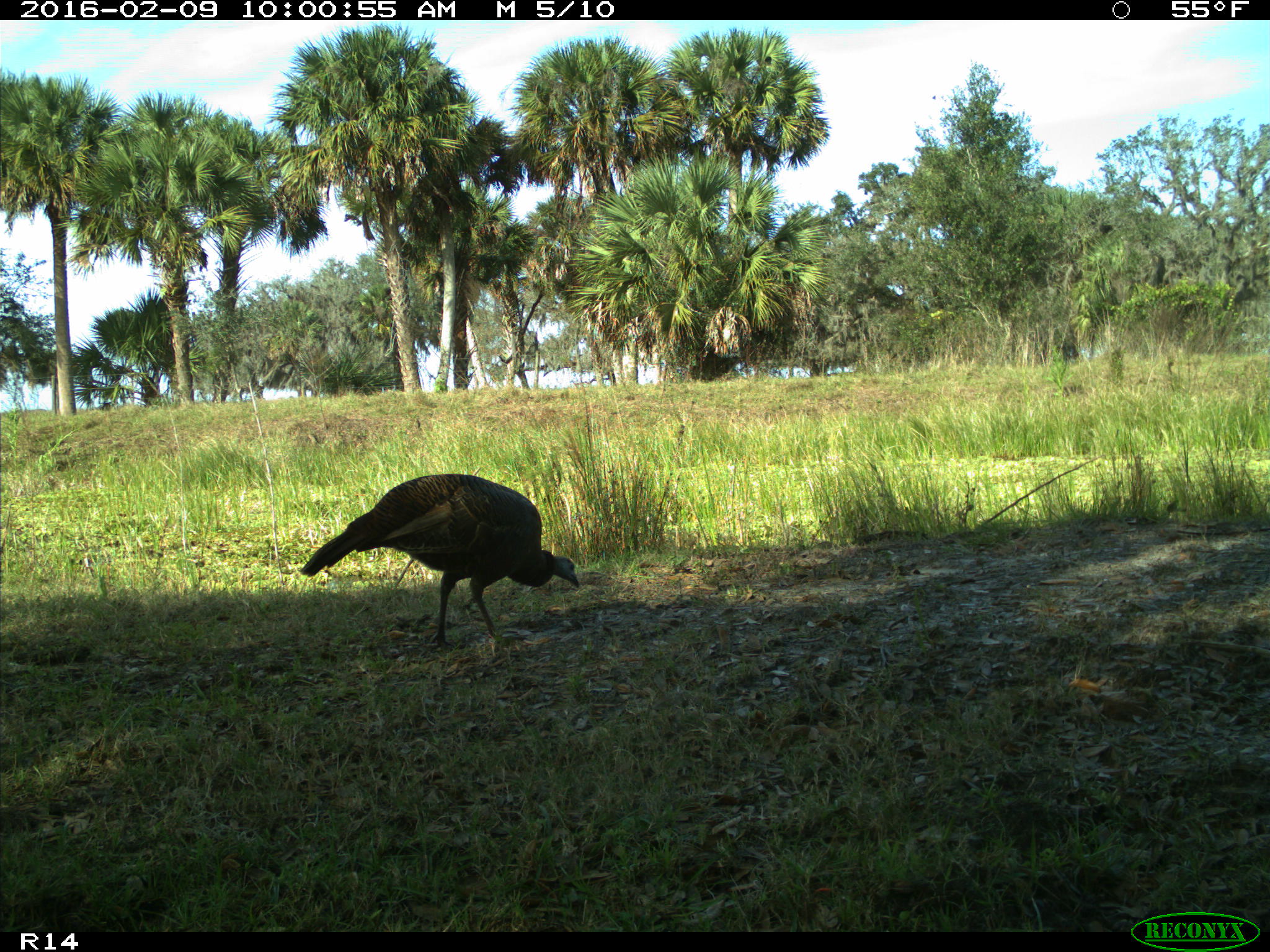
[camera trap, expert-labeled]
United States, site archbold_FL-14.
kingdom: Animalia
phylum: Chordata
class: Aves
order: Galliformes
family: Phasianidae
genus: Meleagris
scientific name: Meleagris gallopavo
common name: wild turkey